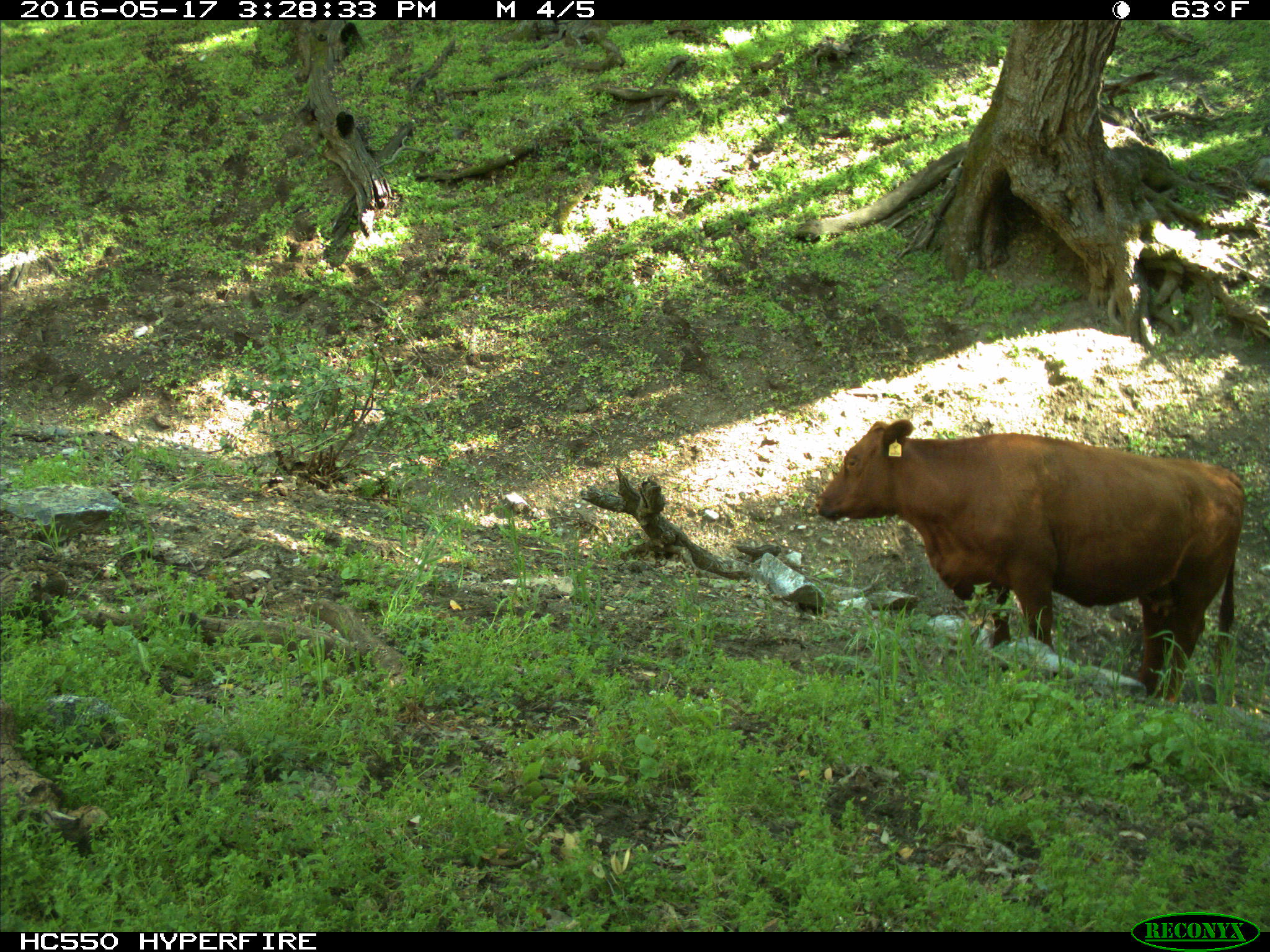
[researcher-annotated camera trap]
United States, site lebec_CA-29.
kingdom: Animalia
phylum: Chordata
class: Mammalia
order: Artiodactyla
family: Bovidae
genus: Bos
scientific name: Bos taurus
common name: domestic cow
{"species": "Bos taurus (domestic cow)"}